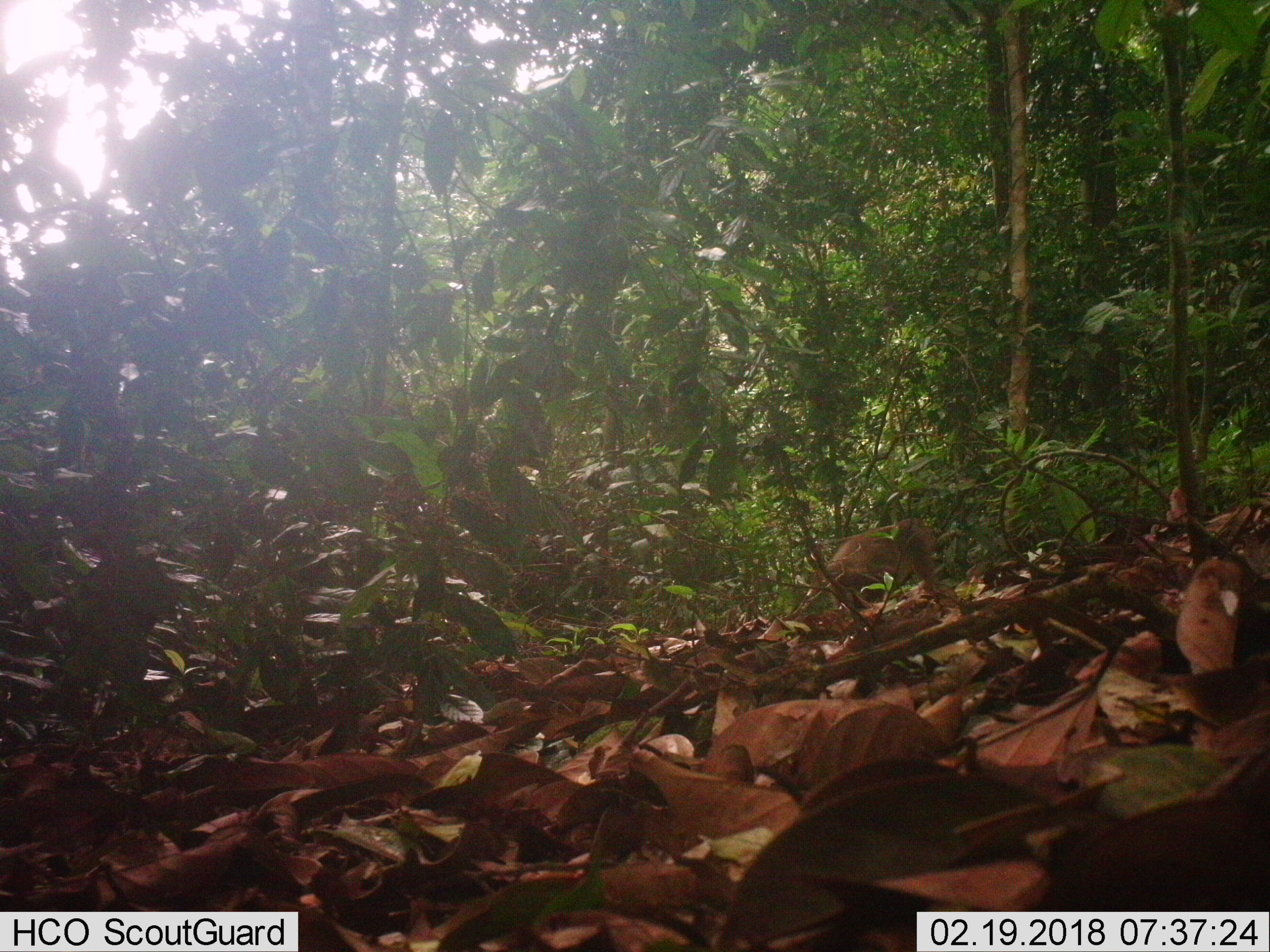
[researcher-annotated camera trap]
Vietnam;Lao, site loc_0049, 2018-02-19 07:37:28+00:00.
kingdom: Animalia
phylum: Chordata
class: Mammalia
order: Primates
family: Cercopithecidae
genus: Macaca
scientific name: Macaca nemestrina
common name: pig-tailed macaque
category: pig tailed macaque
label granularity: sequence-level